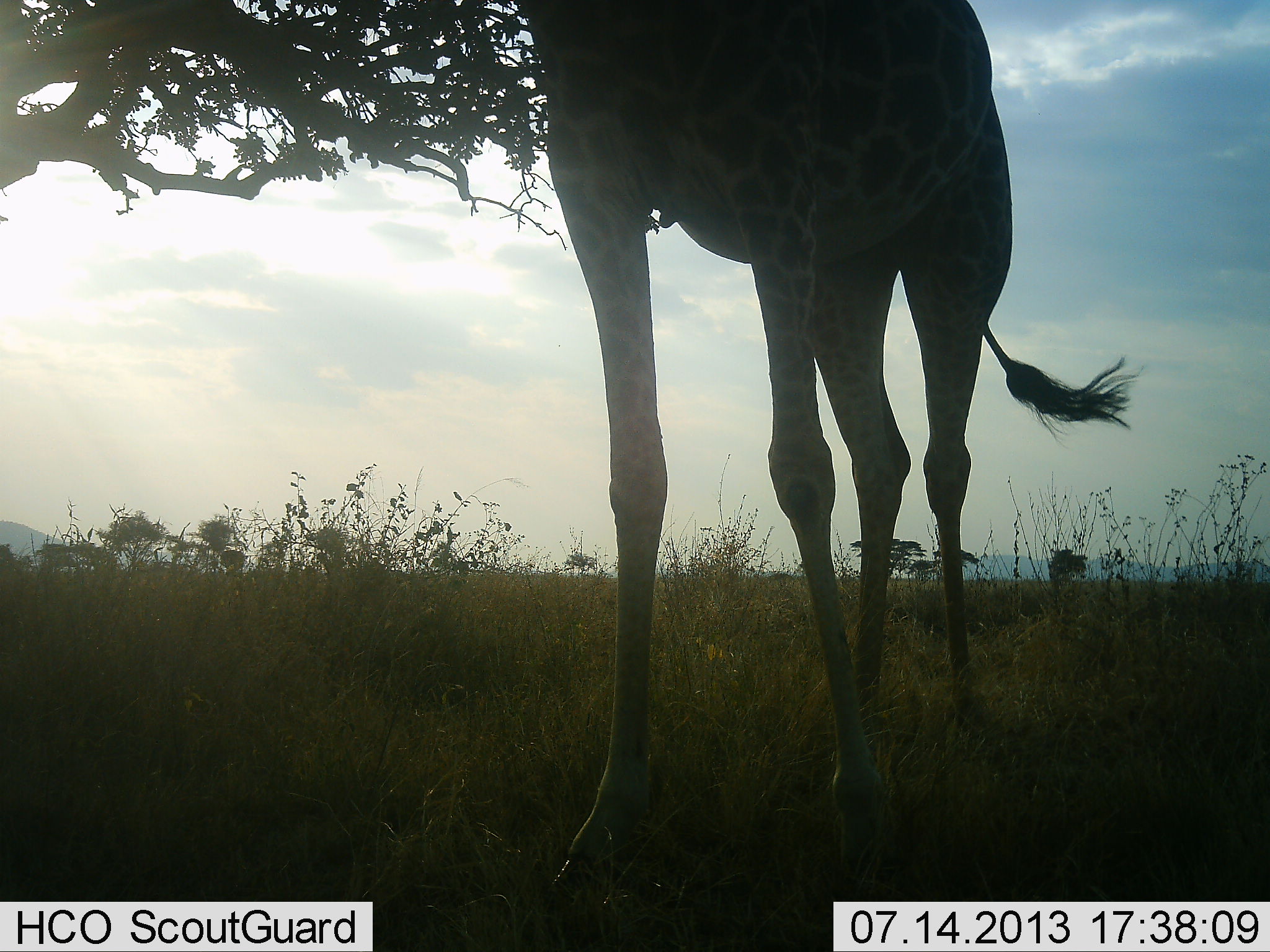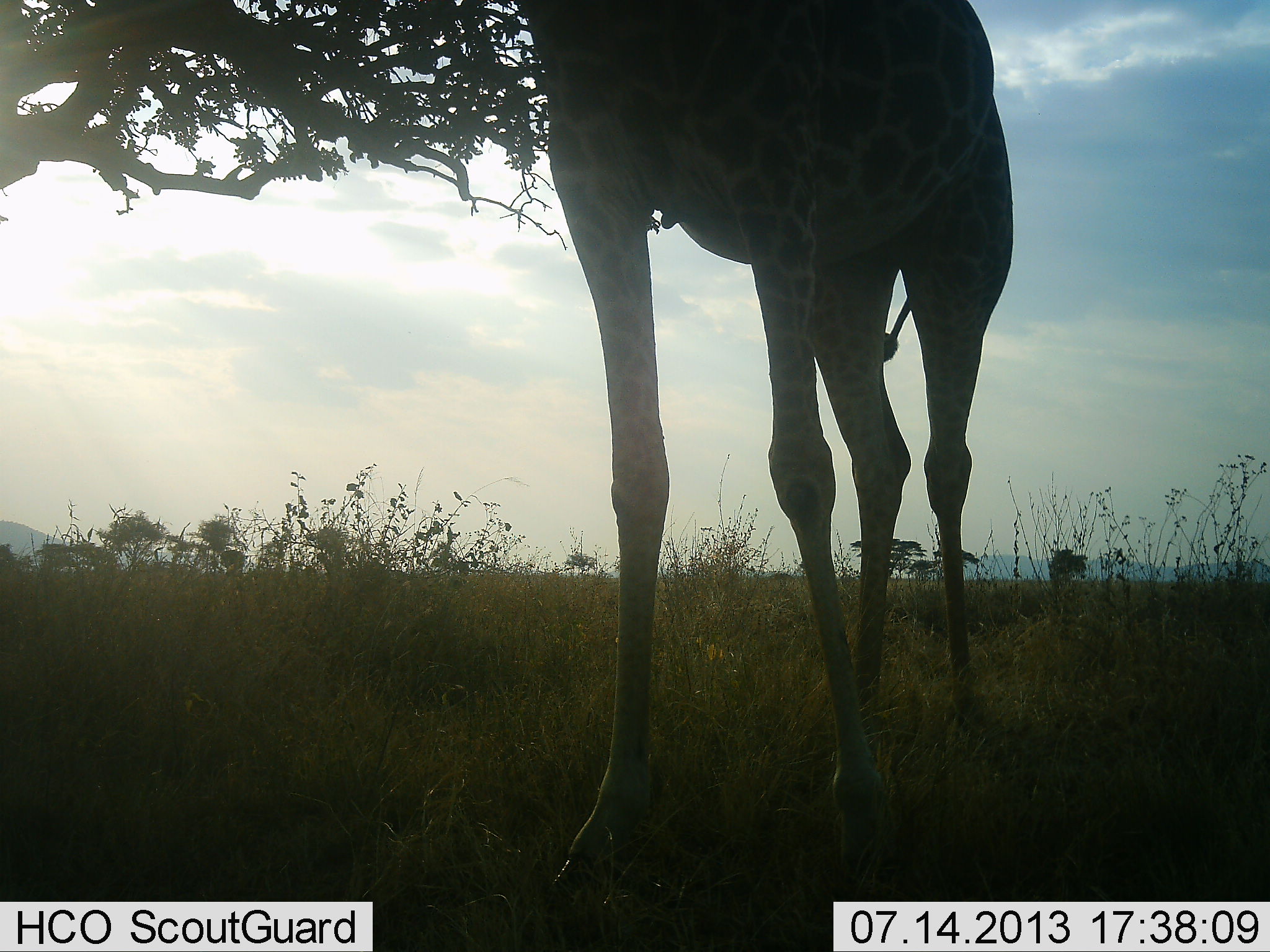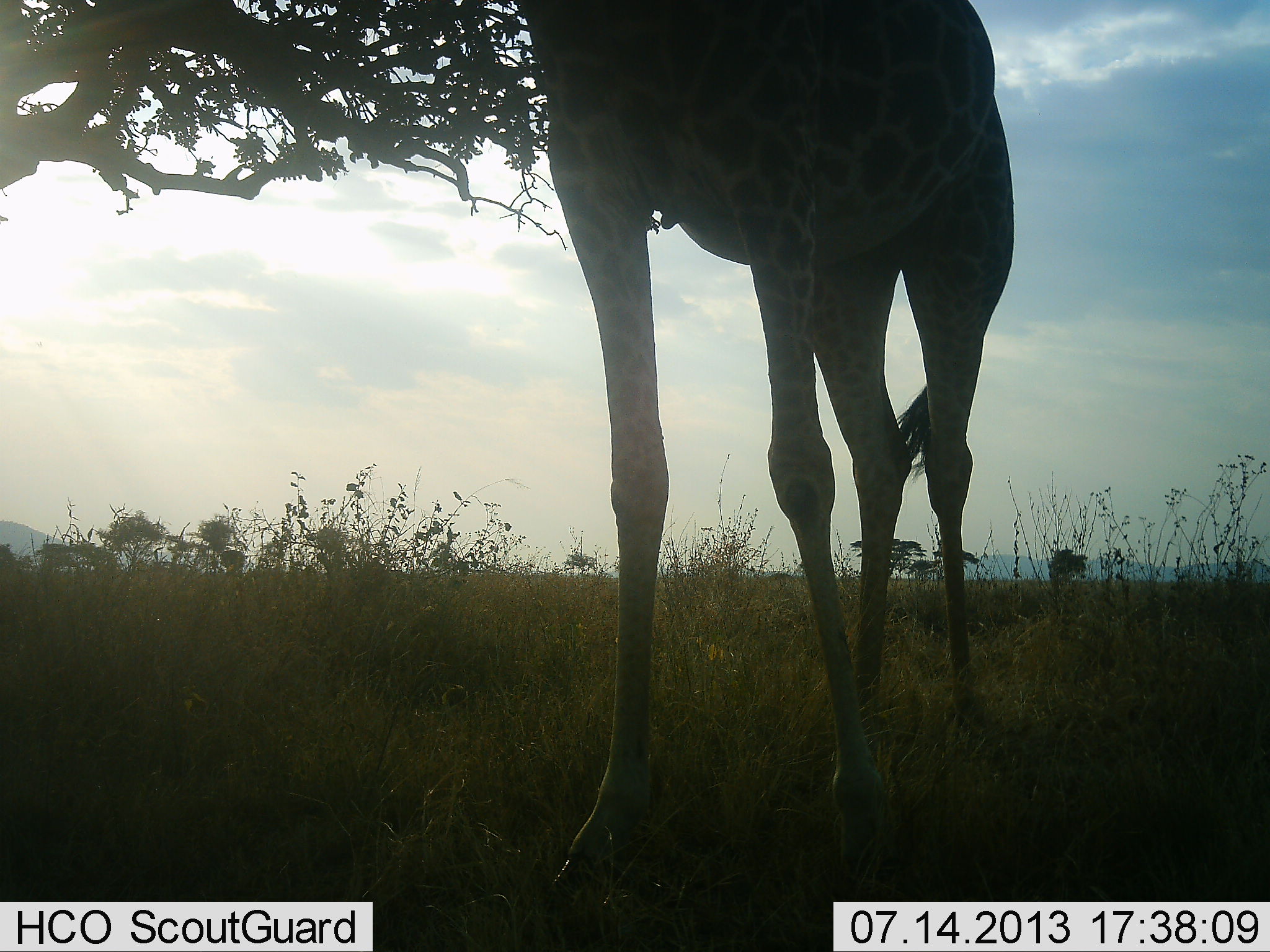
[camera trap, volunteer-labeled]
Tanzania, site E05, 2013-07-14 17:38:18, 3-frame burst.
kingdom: Animalia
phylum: Chordata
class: Mammalia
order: Artiodactyla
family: Giraffidae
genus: Giraffa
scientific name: Giraffa camelopardalis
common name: giraffe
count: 1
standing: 90%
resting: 0%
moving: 0%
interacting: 10%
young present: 0%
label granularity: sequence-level